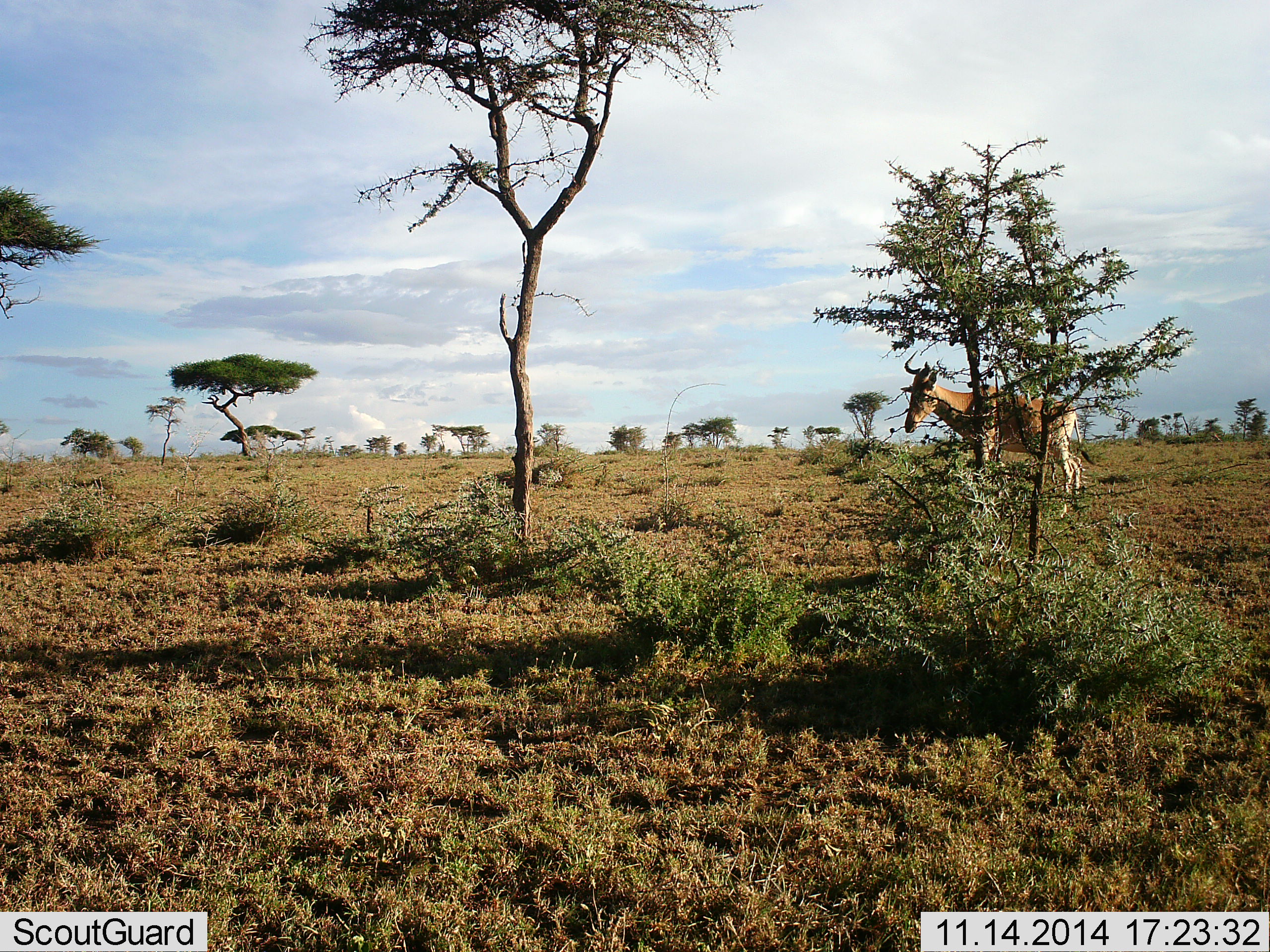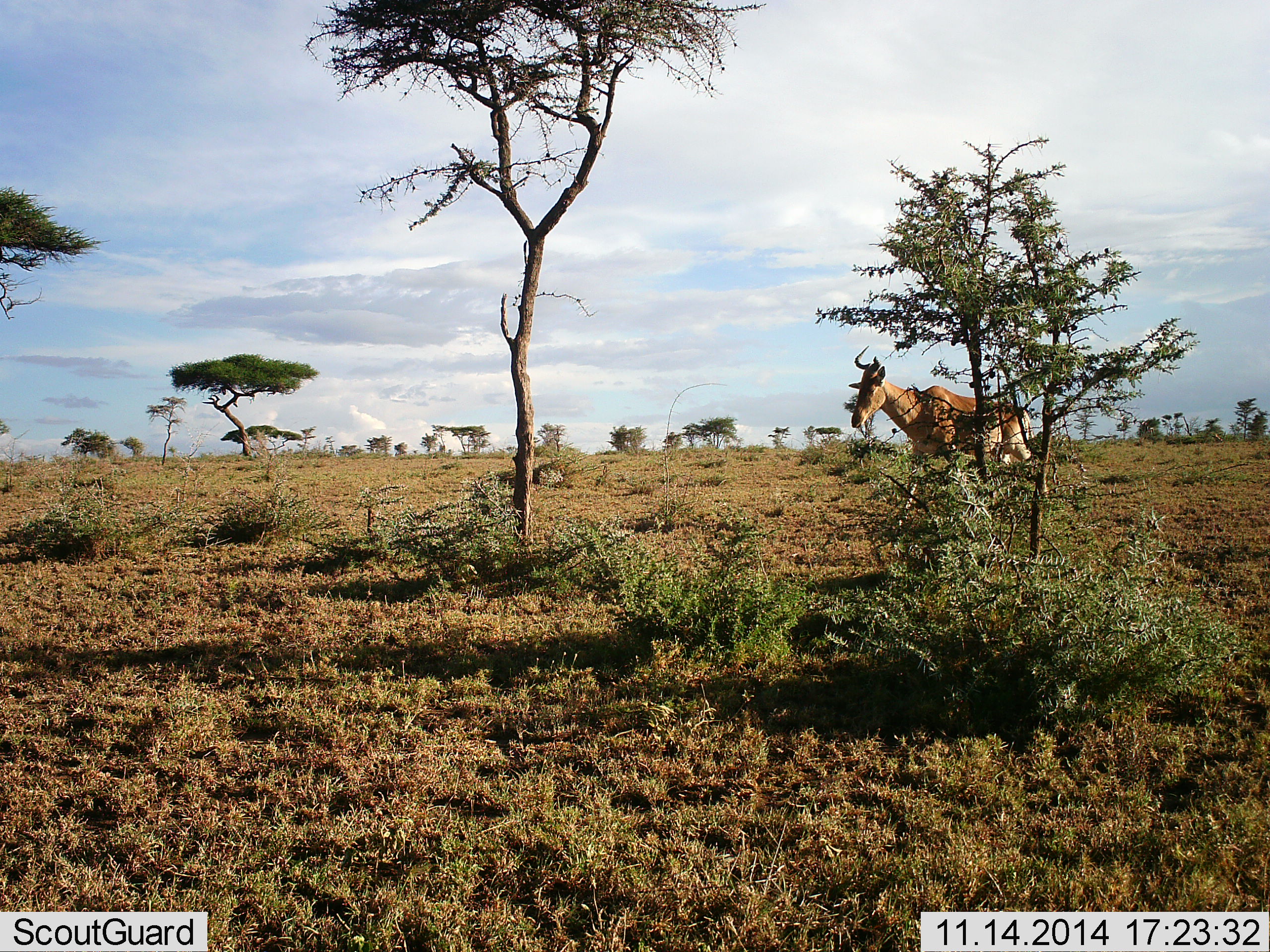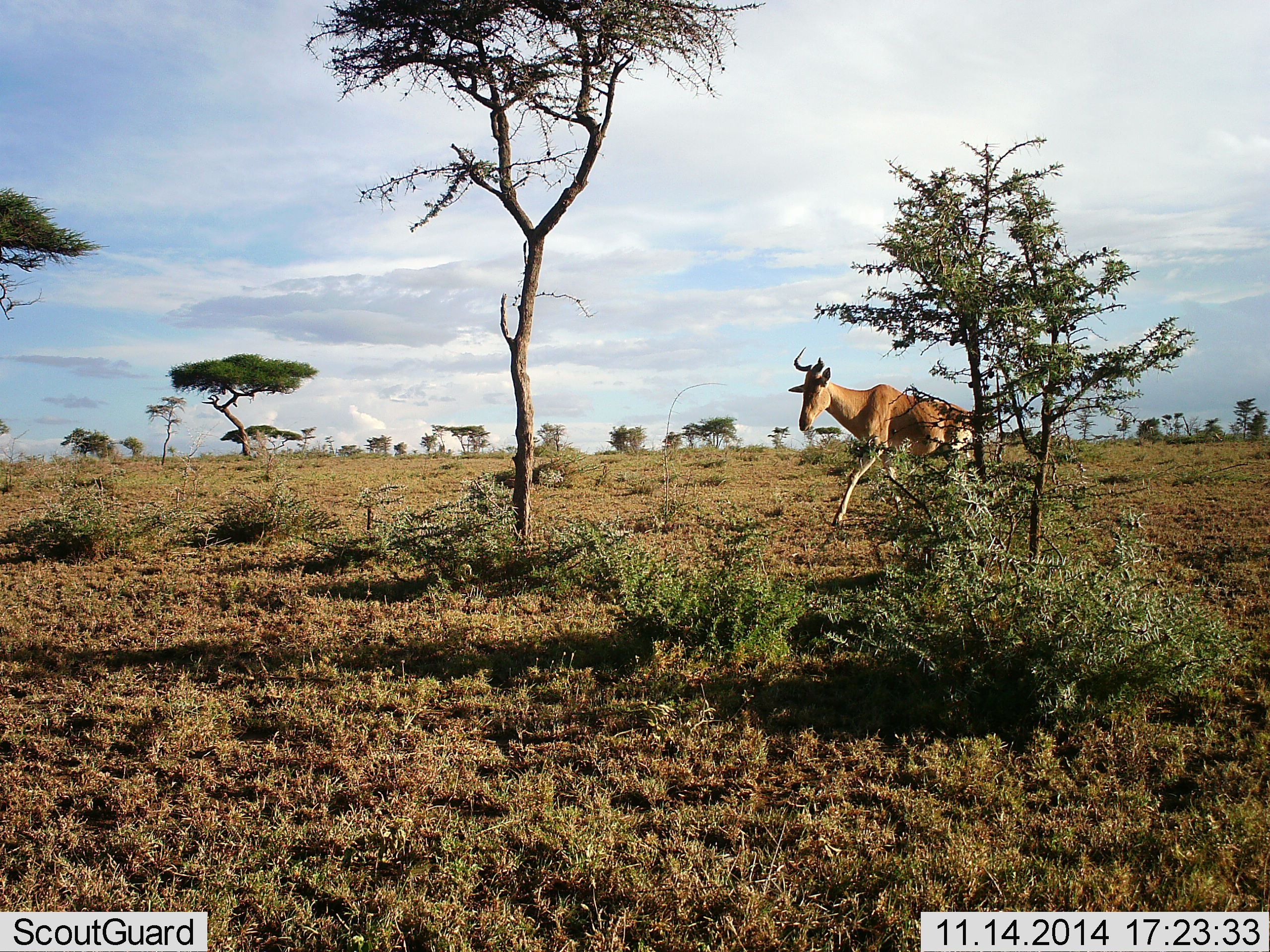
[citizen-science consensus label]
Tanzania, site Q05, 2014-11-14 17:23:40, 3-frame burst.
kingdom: Animalia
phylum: Chordata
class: Mammalia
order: Artiodactyla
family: Bovidae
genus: Alcelaphus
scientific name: Alcelaphus buselaphus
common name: hartebeest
Hartebeest (Alcelaphus buselaphus), count 1. Behavior (volunteer vote fractions): standing 10%, resting 0%, moving 100%, interacting 0%. Young present (vote fraction): 0%. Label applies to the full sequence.